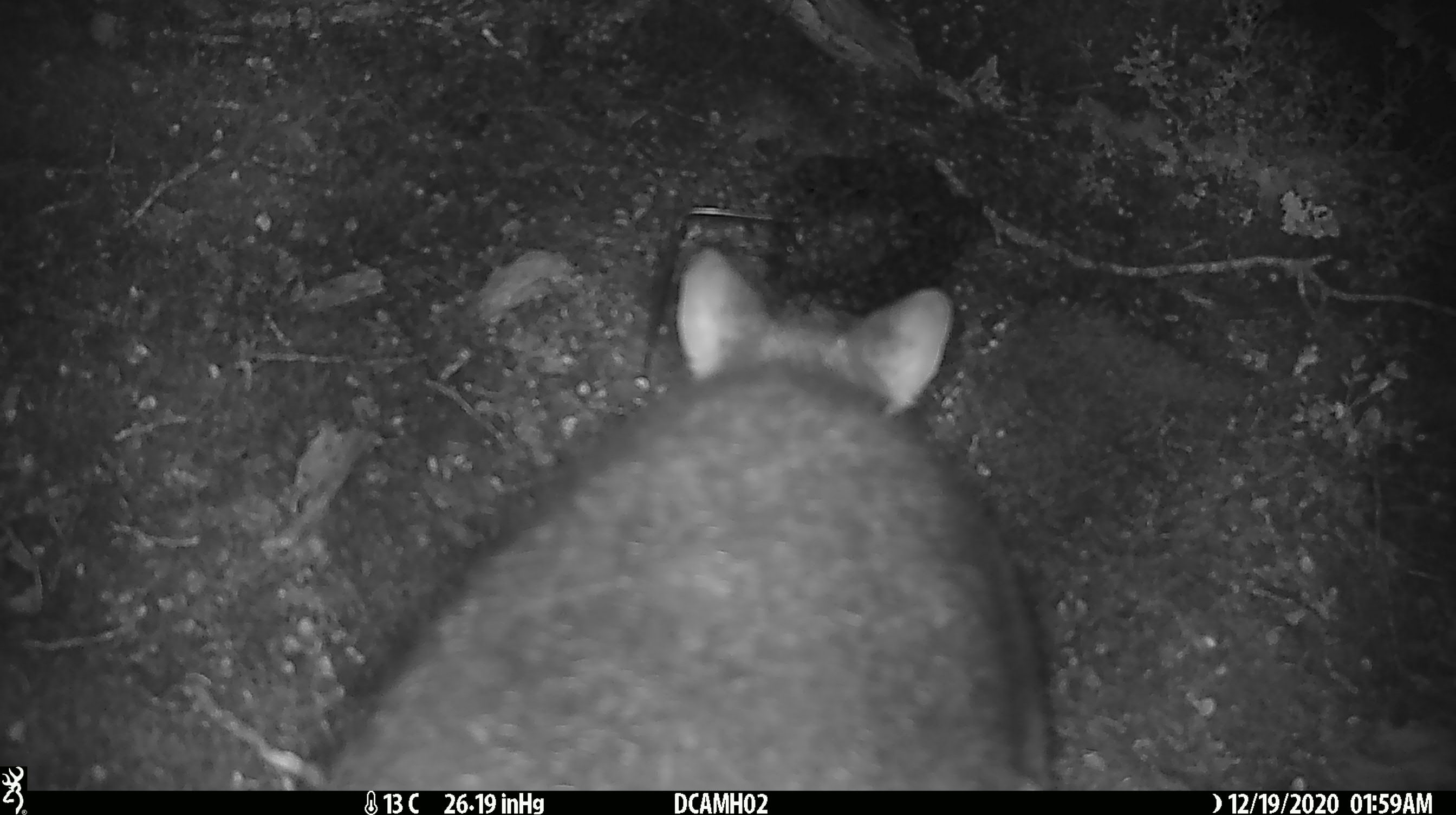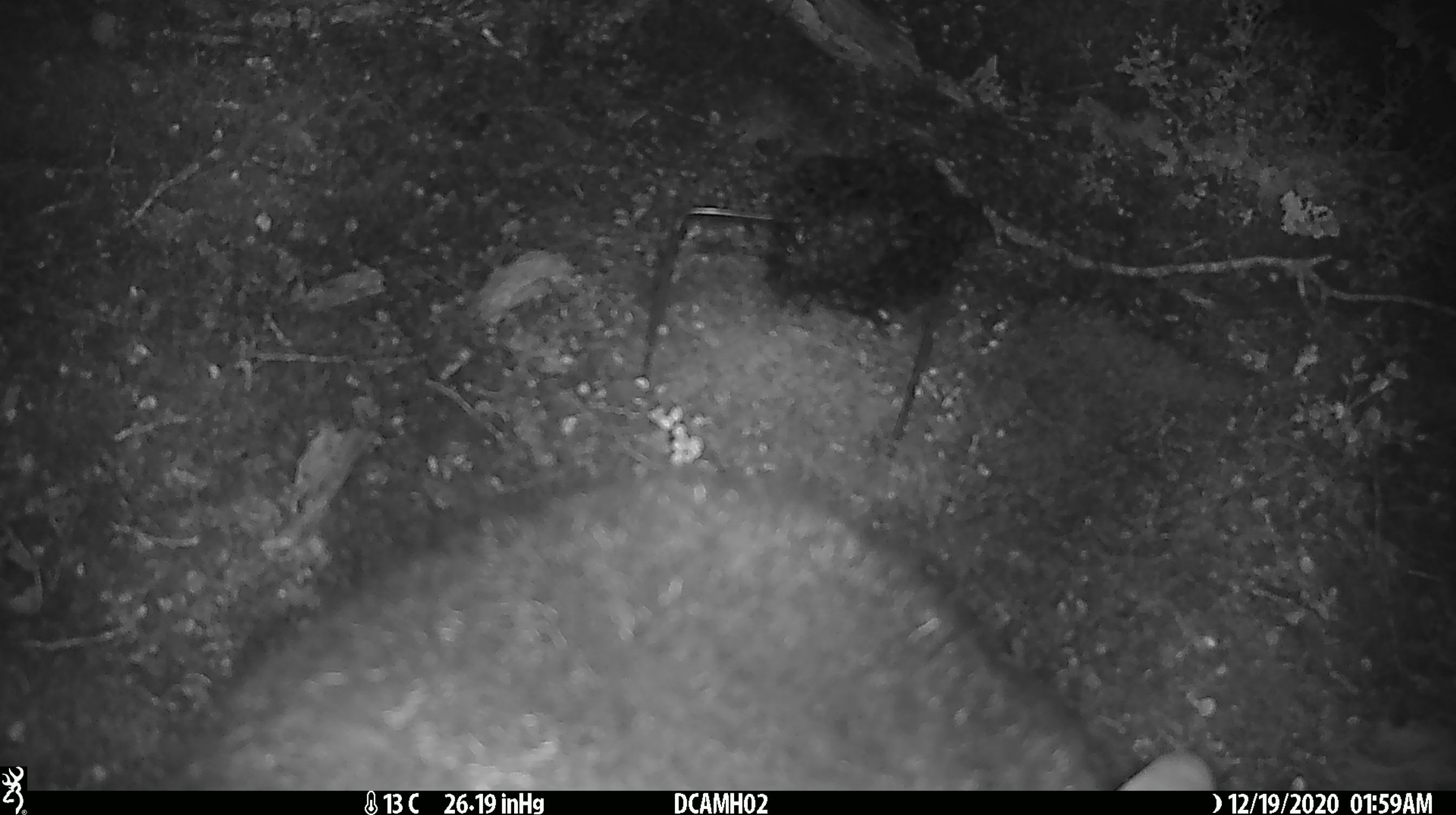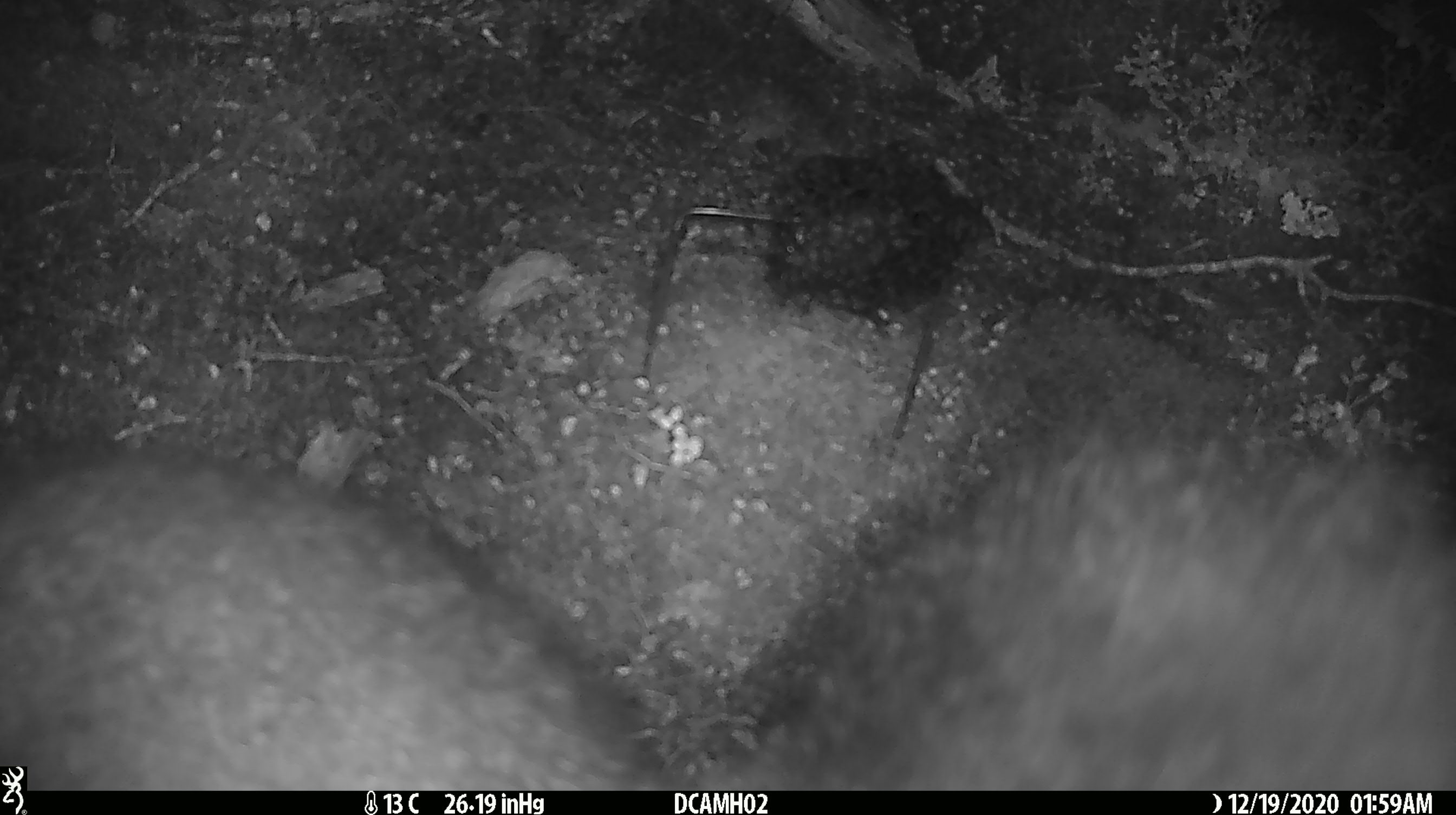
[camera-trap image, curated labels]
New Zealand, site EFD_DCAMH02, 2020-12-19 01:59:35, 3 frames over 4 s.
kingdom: Animalia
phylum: Chordata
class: Mammalia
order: Diprotodontia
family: Phalangeridae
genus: Trichosurus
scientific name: Trichosurus vulpecula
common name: common brushtail possum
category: possum